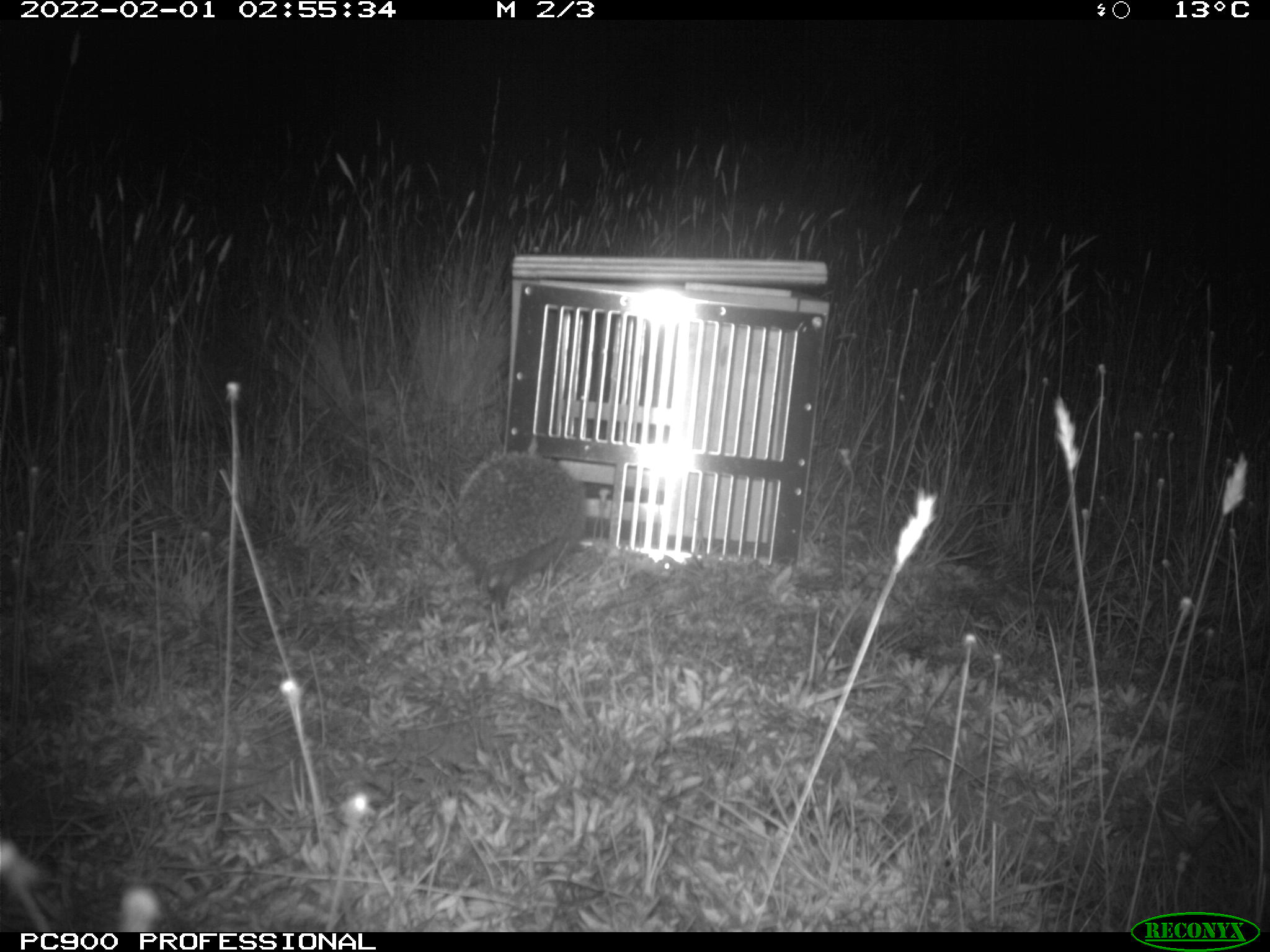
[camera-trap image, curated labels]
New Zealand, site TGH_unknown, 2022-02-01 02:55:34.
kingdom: Animalia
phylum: Chordata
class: Mammalia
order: Eulipotyphla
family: Erinaceidae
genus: Erinaceus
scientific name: Erinaceus europaeus europaeus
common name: european hedgehog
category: hedgehog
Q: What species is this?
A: Hedgehog (european hedgehog) (Erinaceus europaeus europaeus).